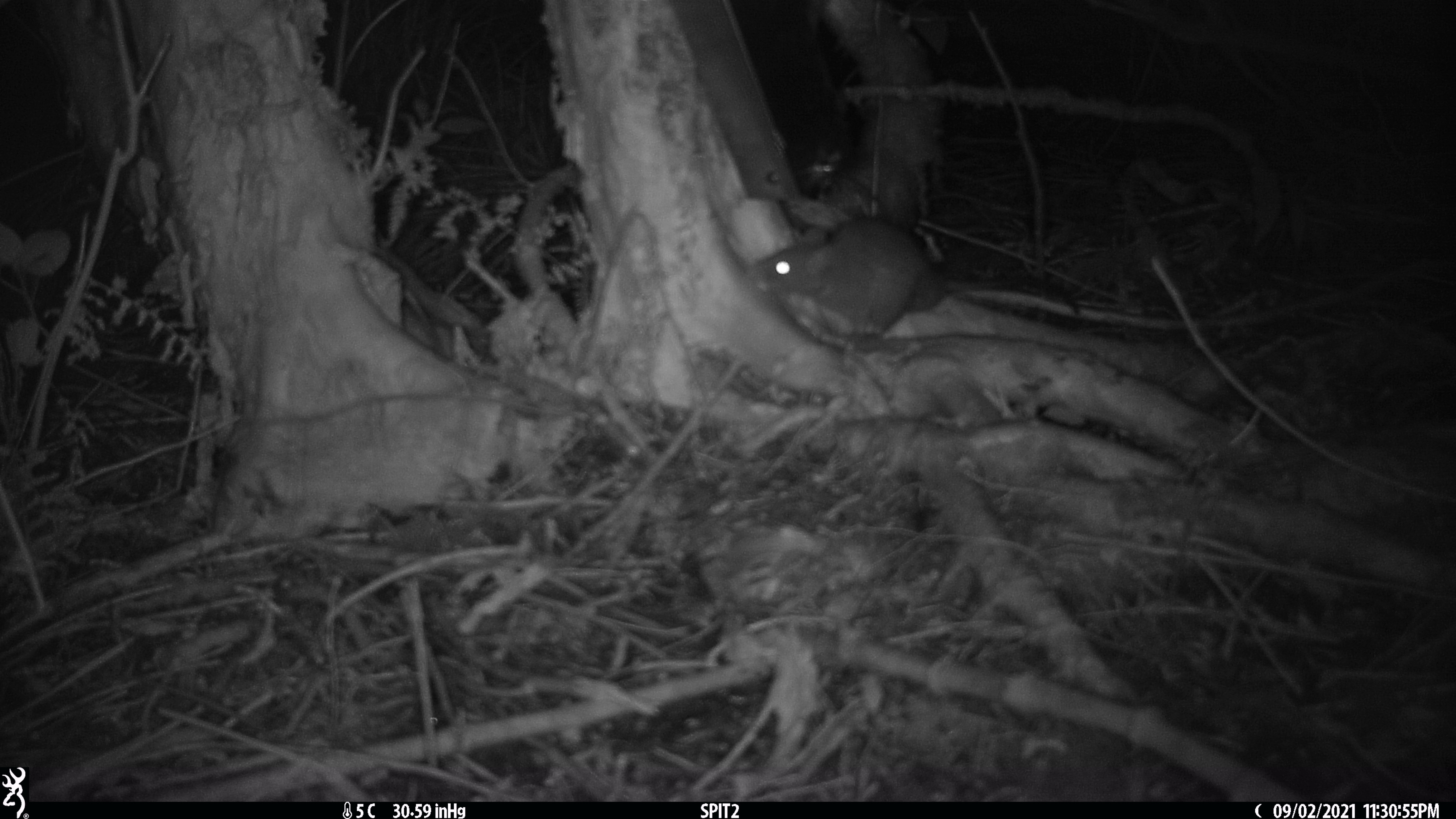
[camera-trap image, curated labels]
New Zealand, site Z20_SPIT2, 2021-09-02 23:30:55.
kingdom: Animalia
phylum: Chordata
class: Mammalia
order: Rodentia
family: Muridae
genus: Rattus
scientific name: Rattus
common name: rat